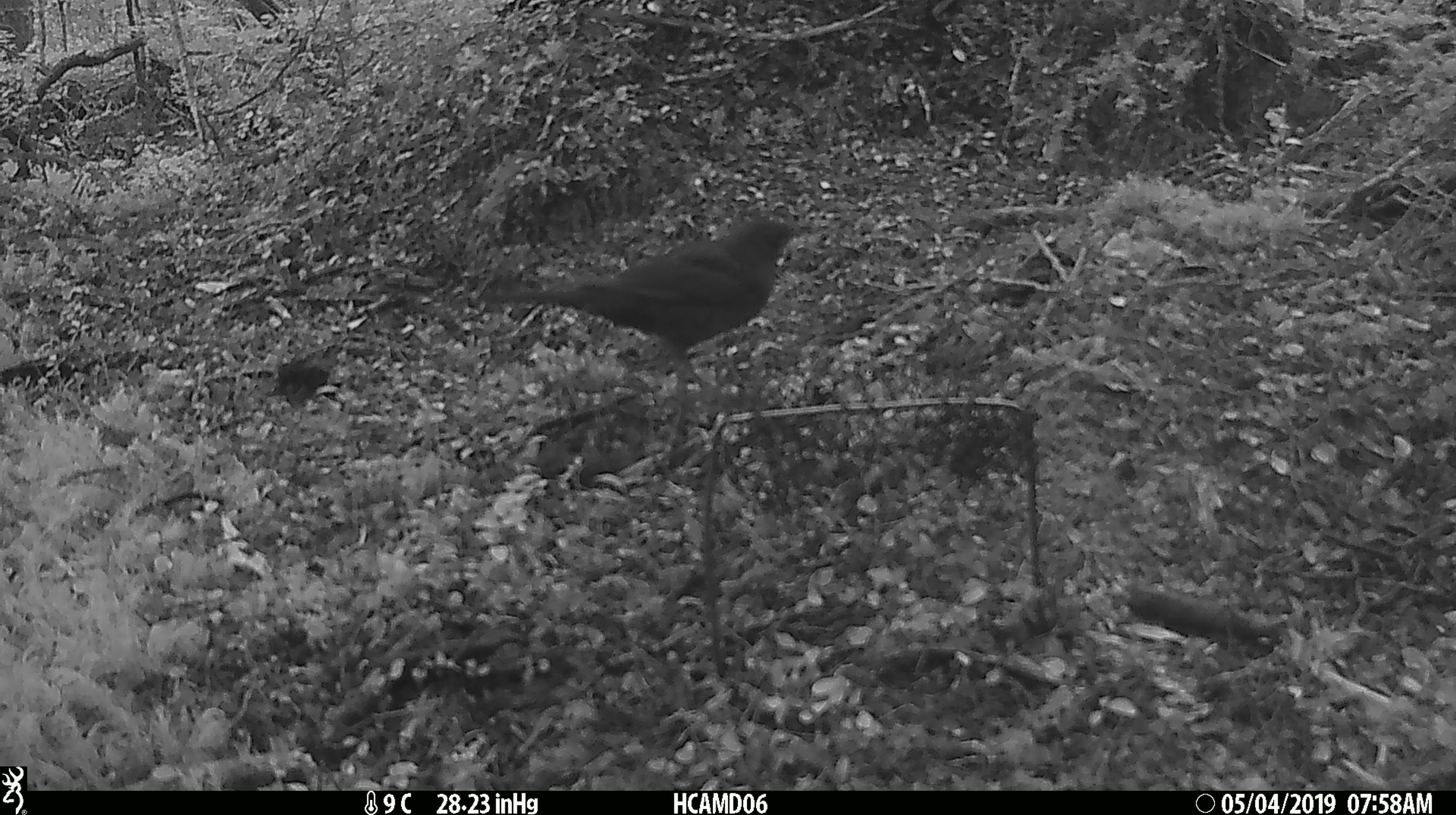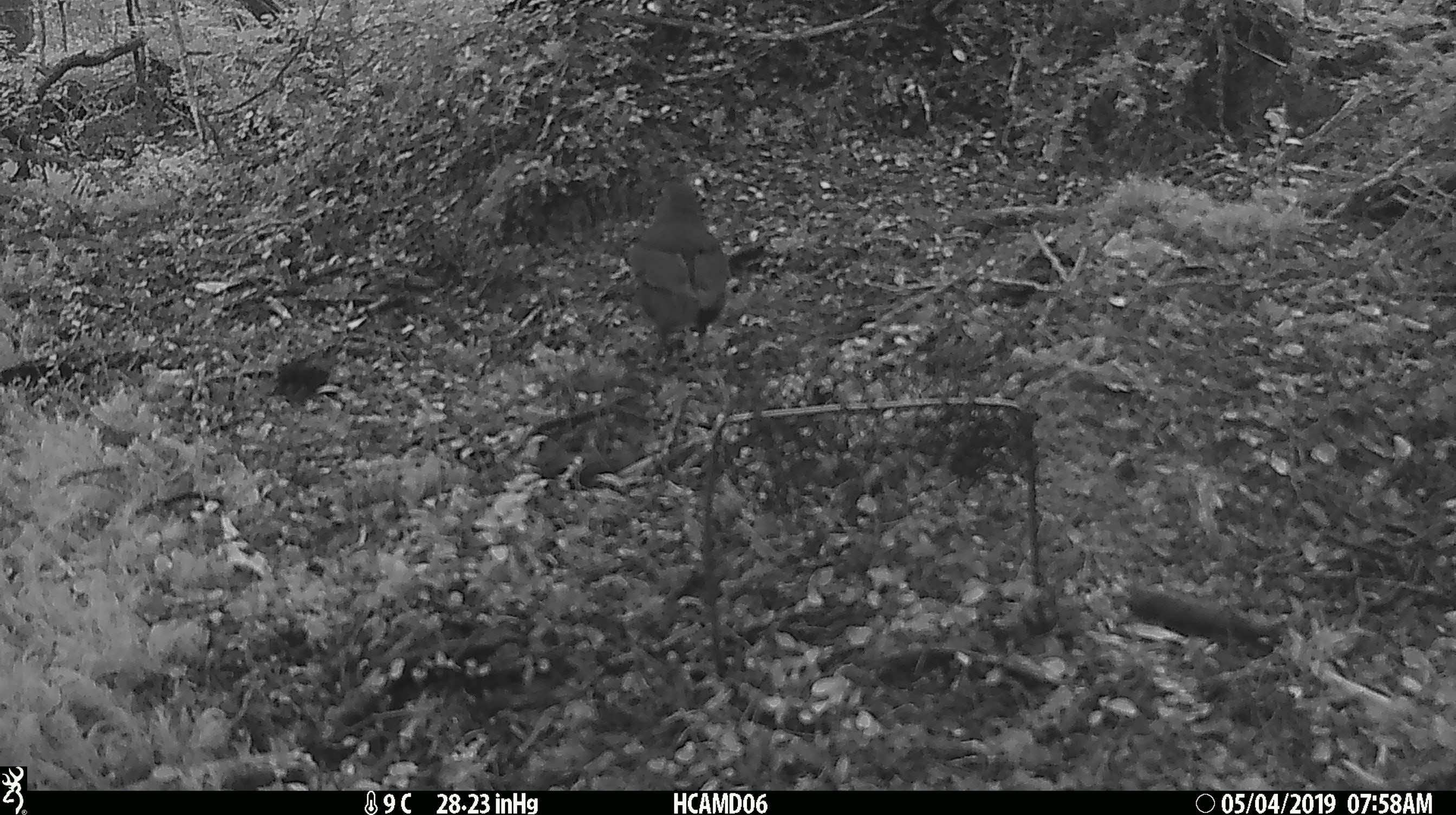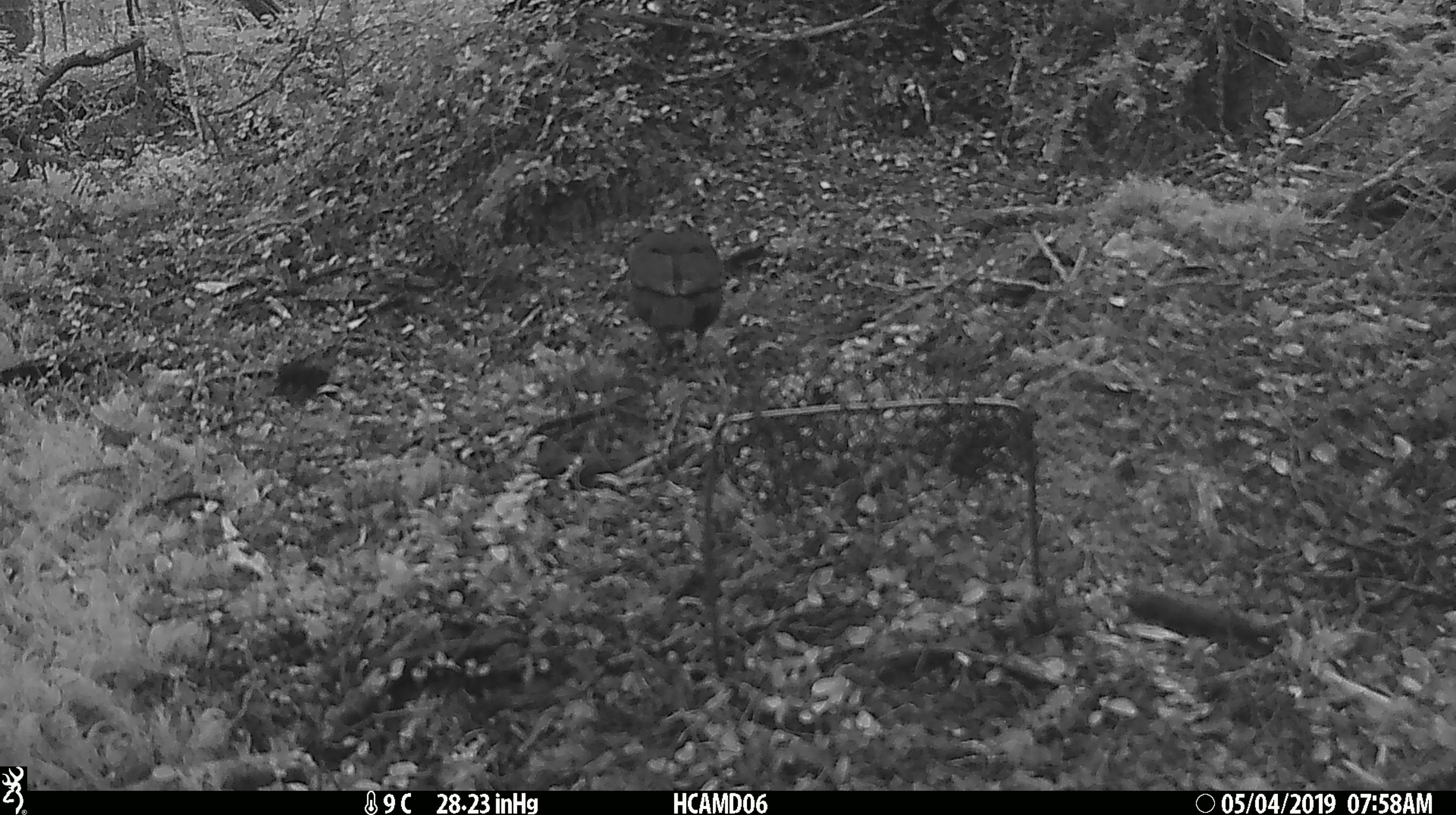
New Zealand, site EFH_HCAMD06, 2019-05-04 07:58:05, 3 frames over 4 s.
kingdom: Animalia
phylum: Chordata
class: Aves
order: Passeriformes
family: Turdidae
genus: Turdus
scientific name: Turdus merula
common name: eurasian blackbird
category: blackbird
Blackbird (eurasian blackbird) (Turdus merula).